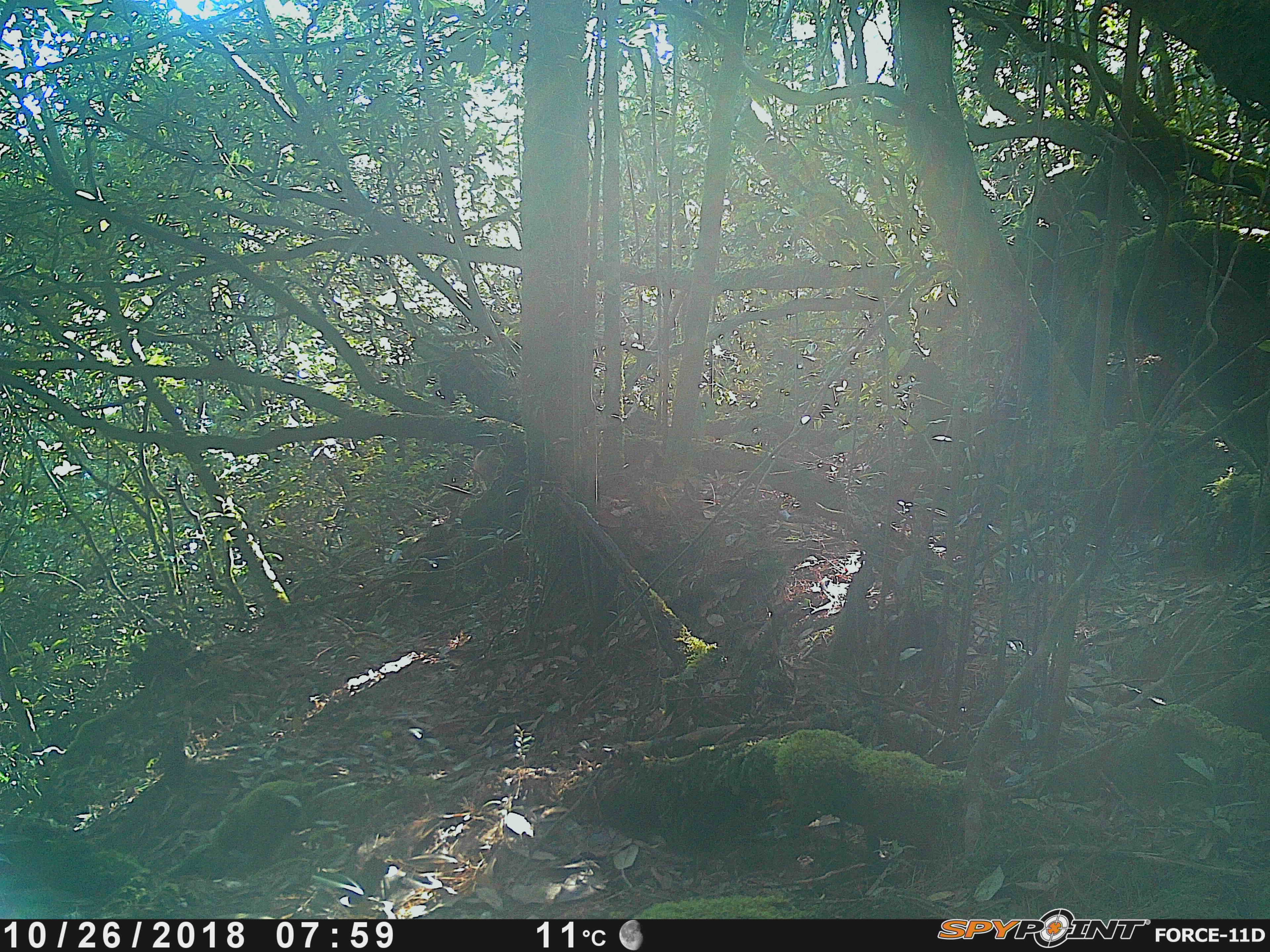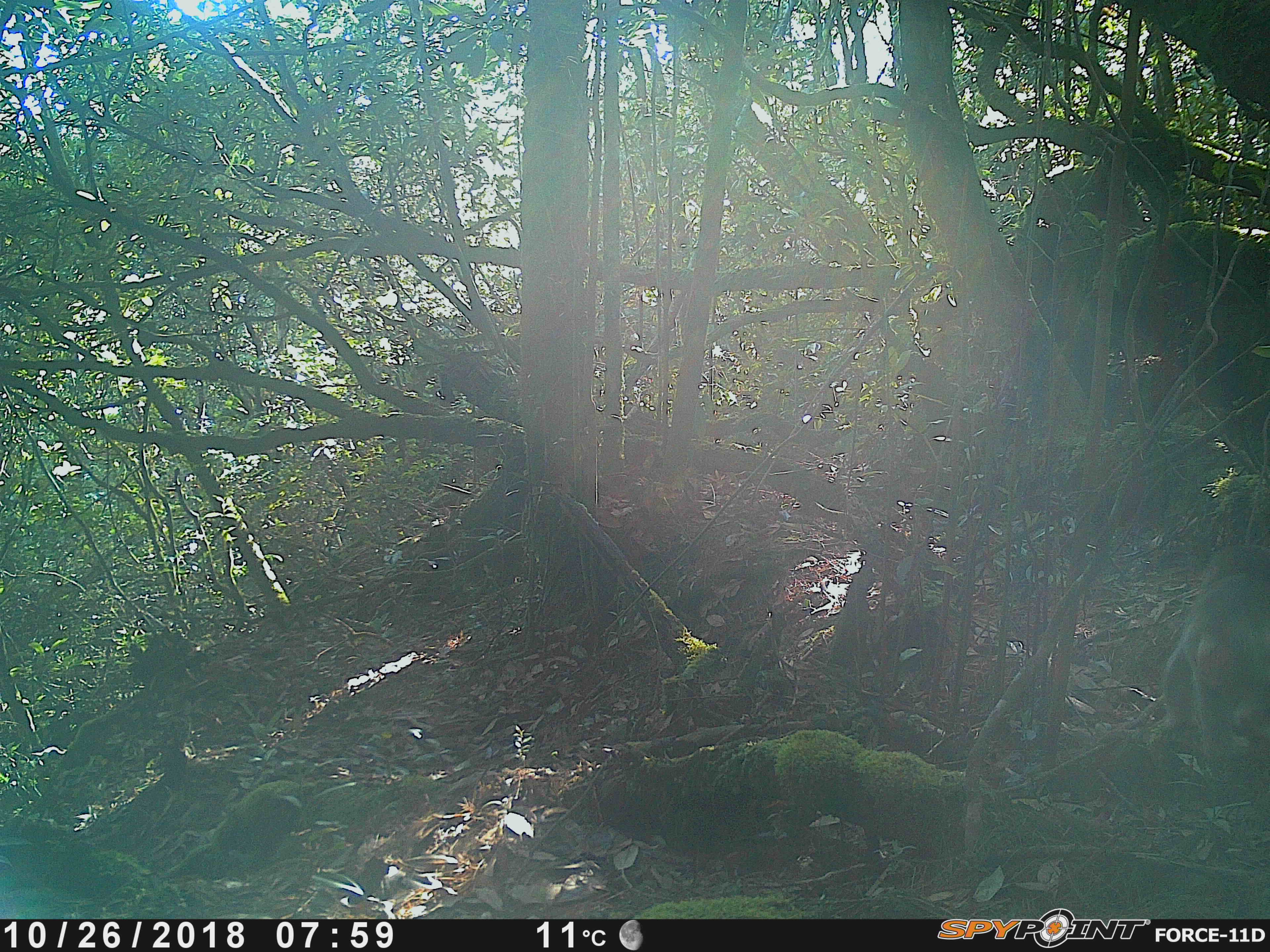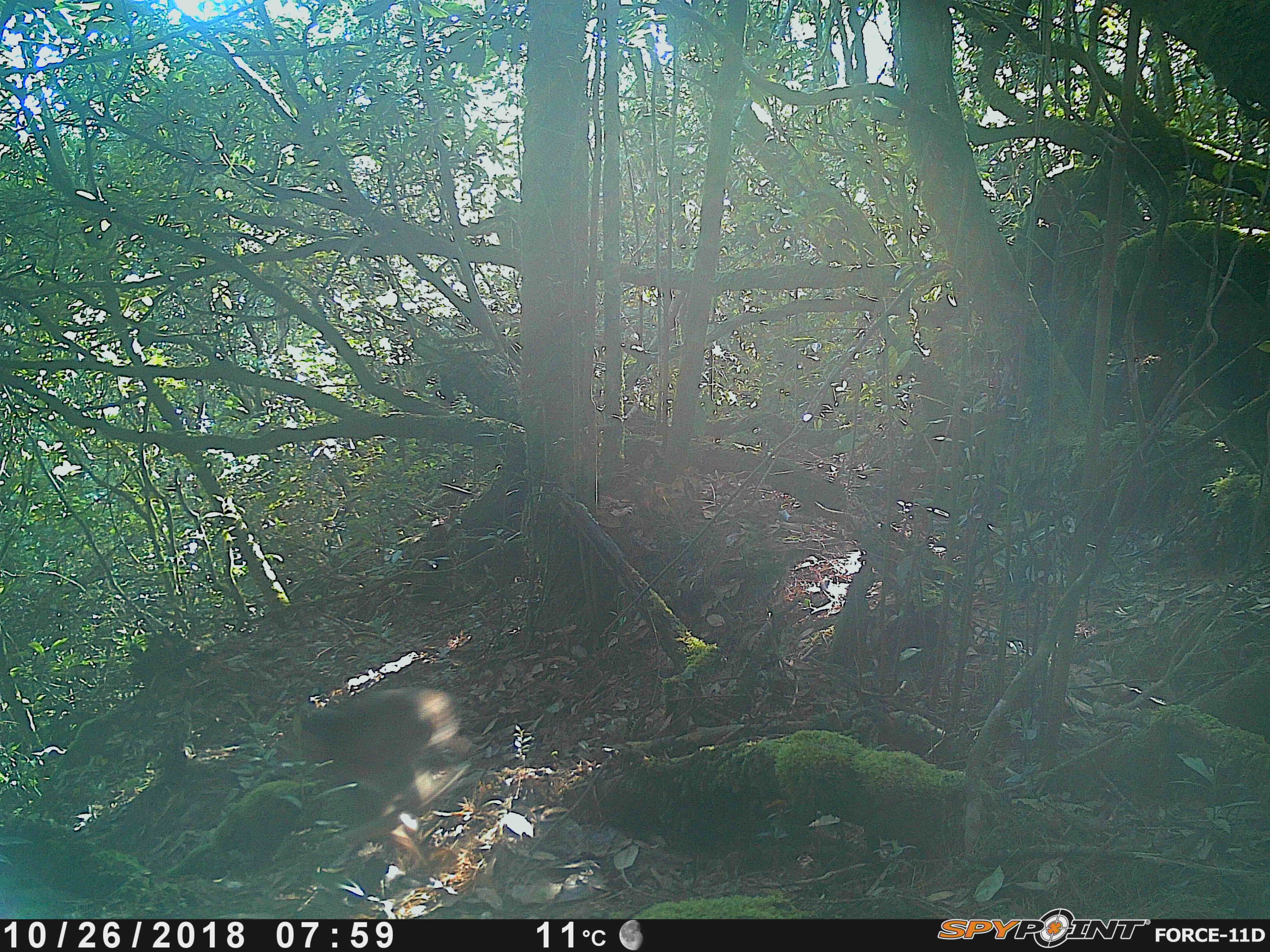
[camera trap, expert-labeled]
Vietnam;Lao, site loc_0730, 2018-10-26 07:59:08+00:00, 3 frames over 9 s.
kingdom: Animalia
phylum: Chordata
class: Mammalia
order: Primates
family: Cercopithecidae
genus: Macaca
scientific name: Macaca arctoides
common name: stump-tailed macaque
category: stump tailed macaque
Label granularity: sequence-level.